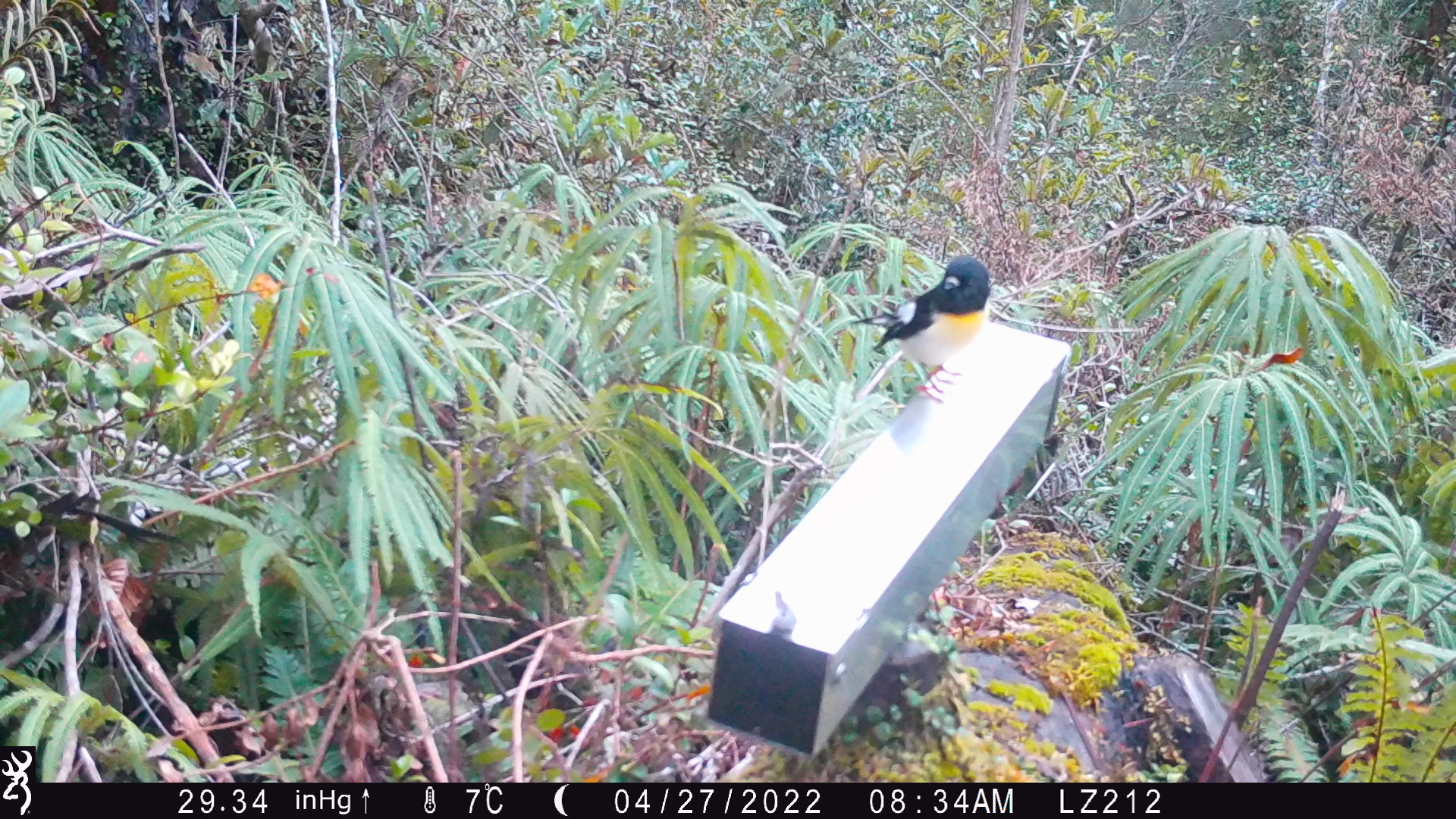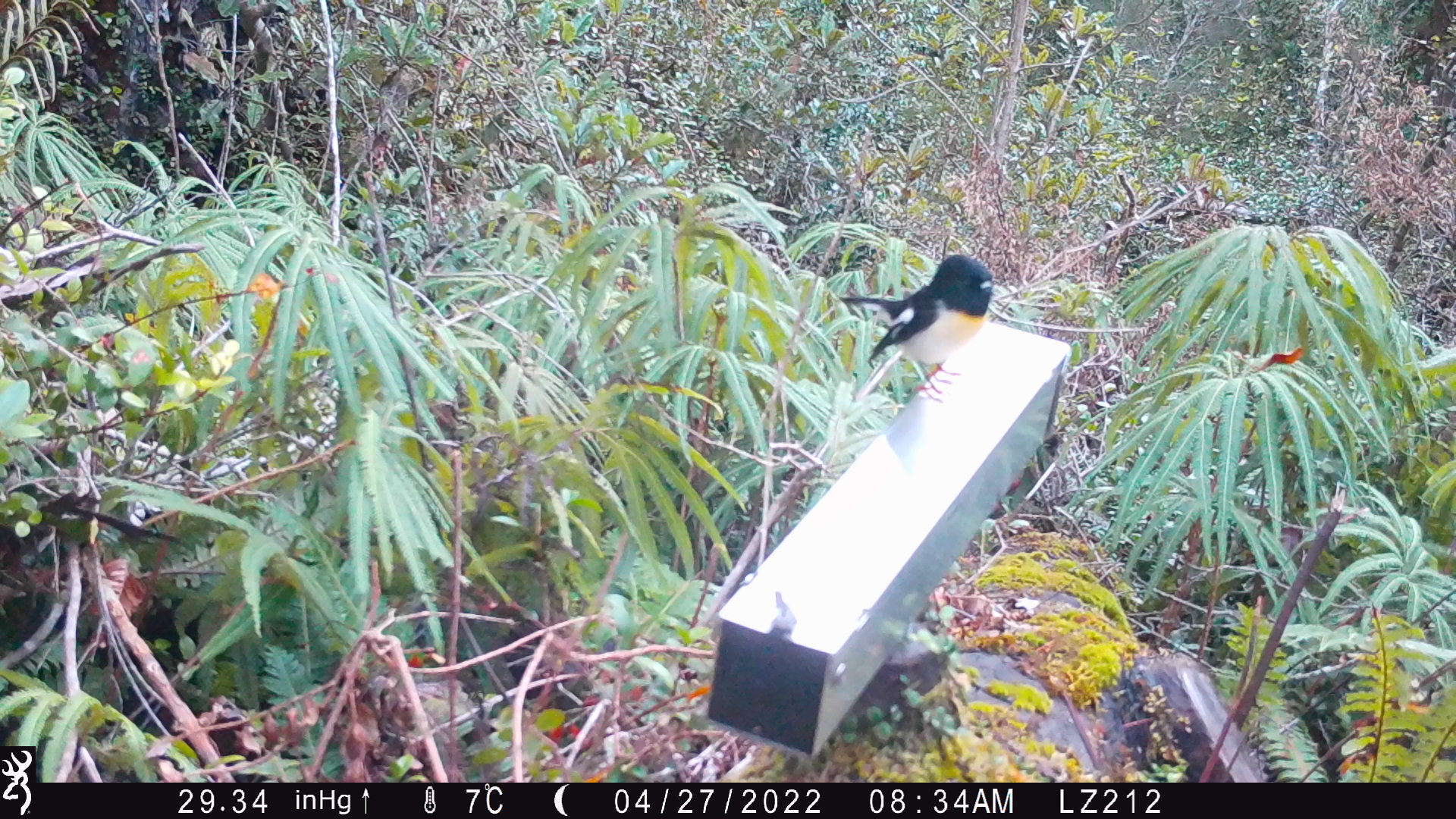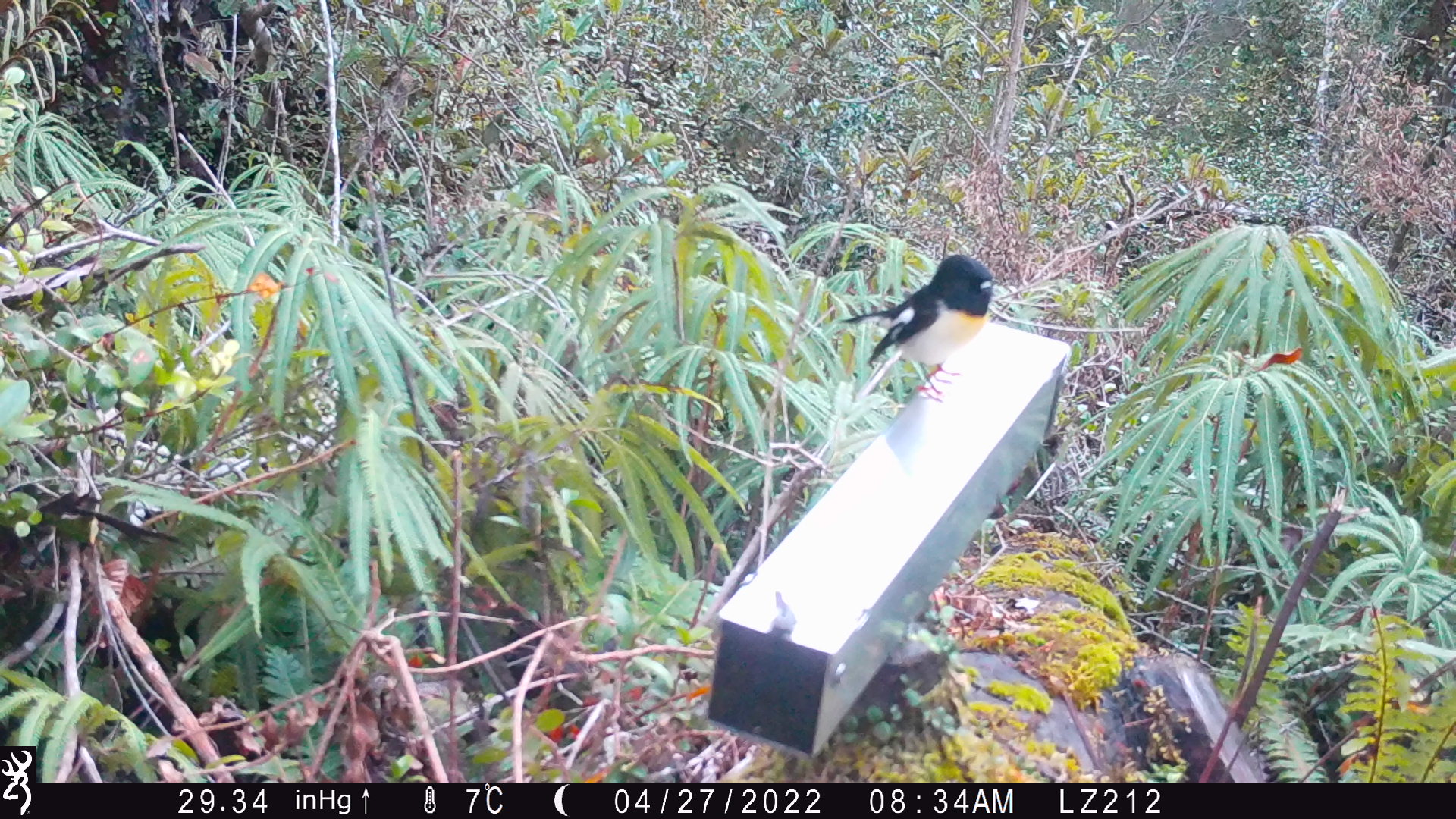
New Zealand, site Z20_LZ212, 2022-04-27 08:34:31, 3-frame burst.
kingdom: Animalia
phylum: Chordata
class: Aves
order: Passeriformes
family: Petroicidae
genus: Petroica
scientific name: Petroica macrocephala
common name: tomtit